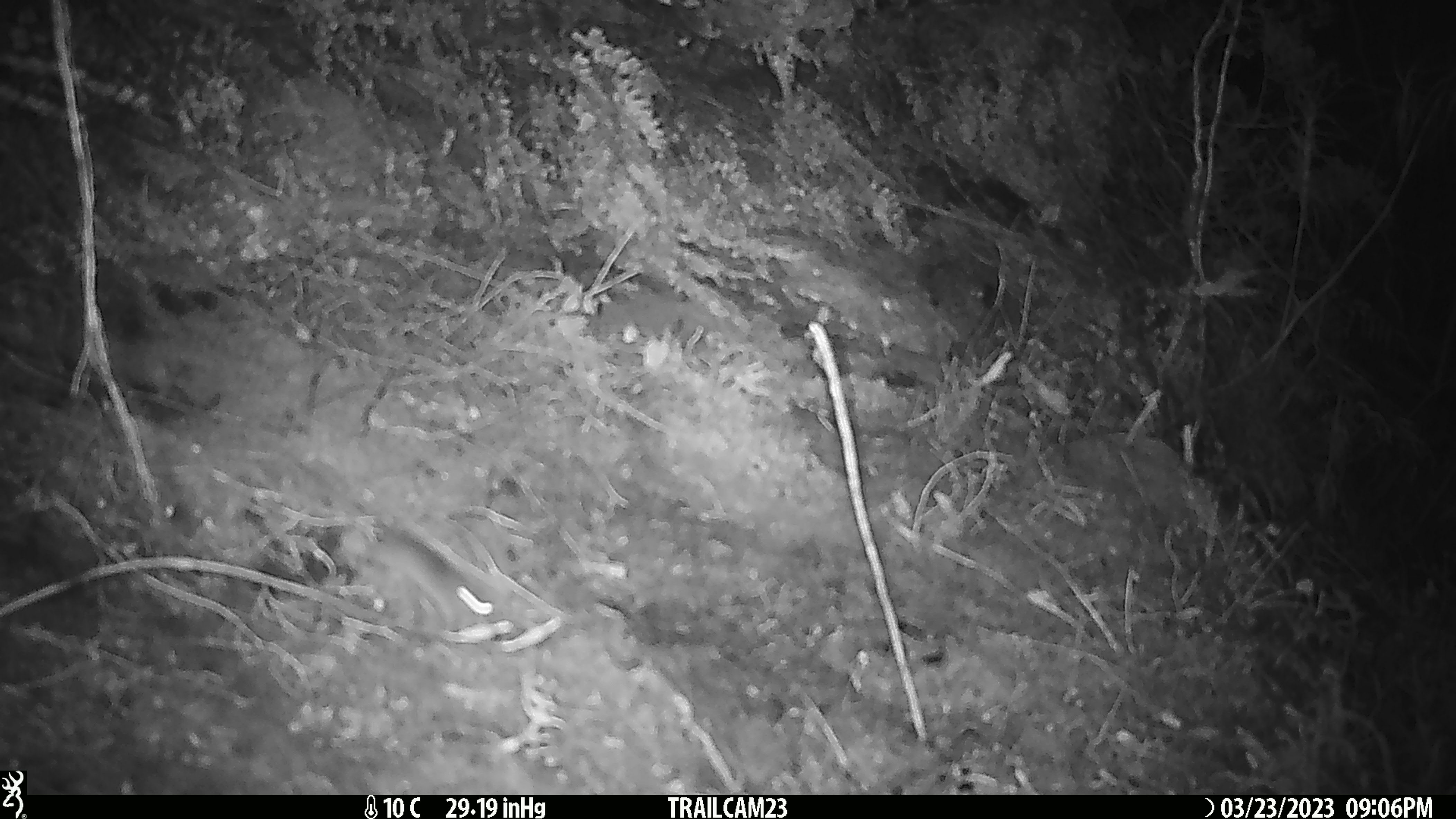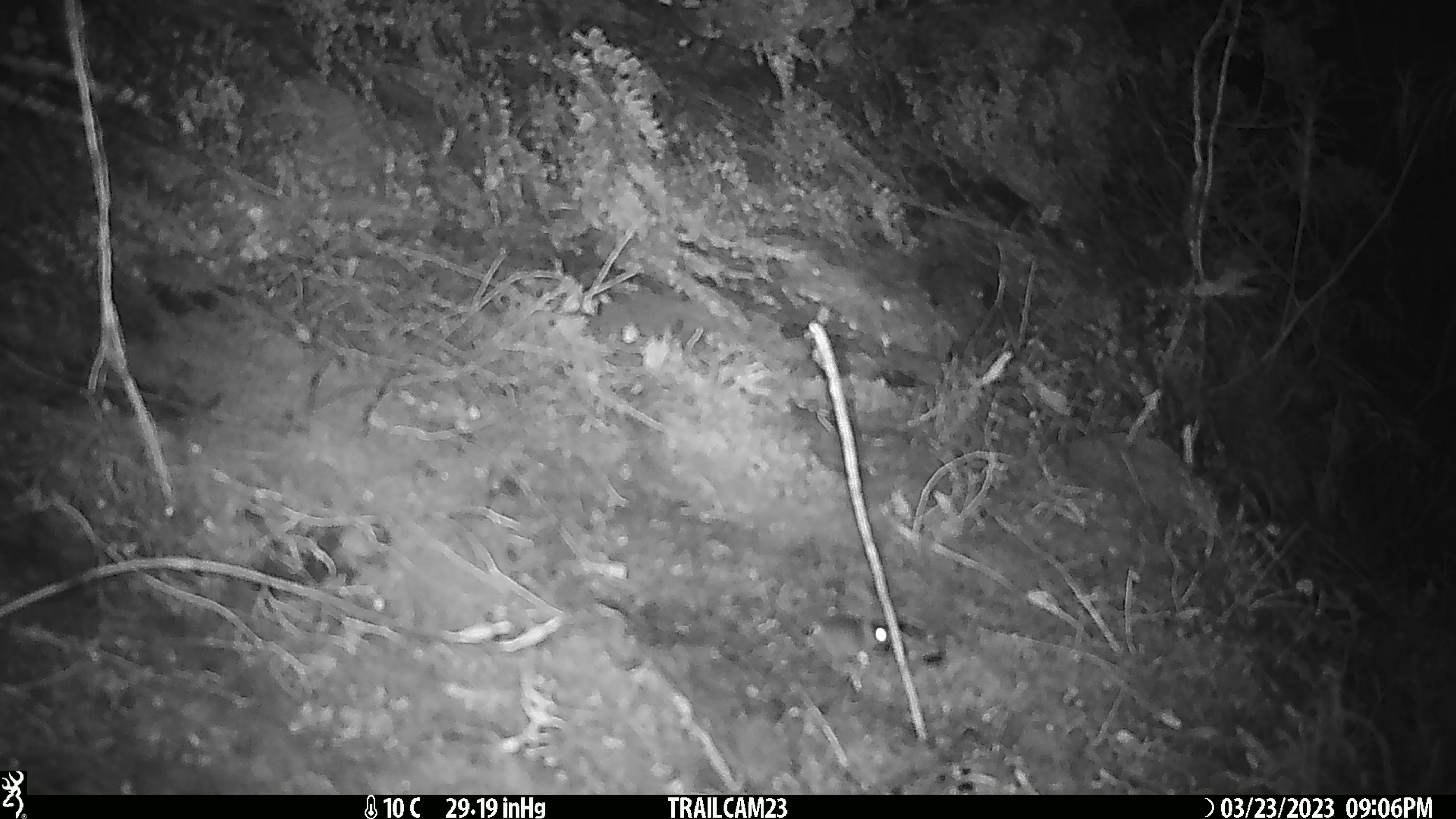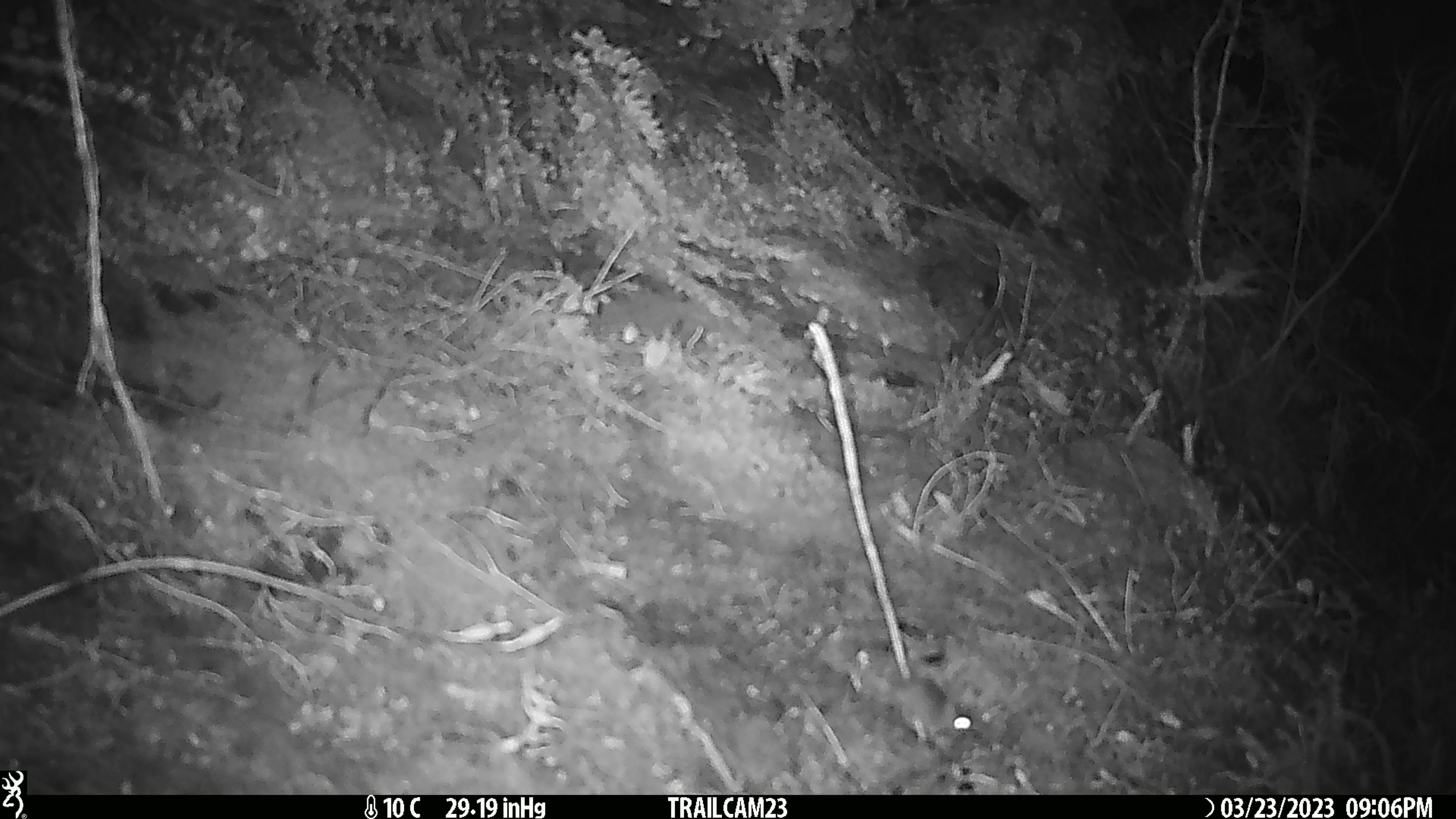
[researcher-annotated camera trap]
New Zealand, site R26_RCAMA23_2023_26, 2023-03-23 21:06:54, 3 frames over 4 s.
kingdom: Animalia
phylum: Chordata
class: Mammalia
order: Rodentia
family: Muridae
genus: Mus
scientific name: Mus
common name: mouse